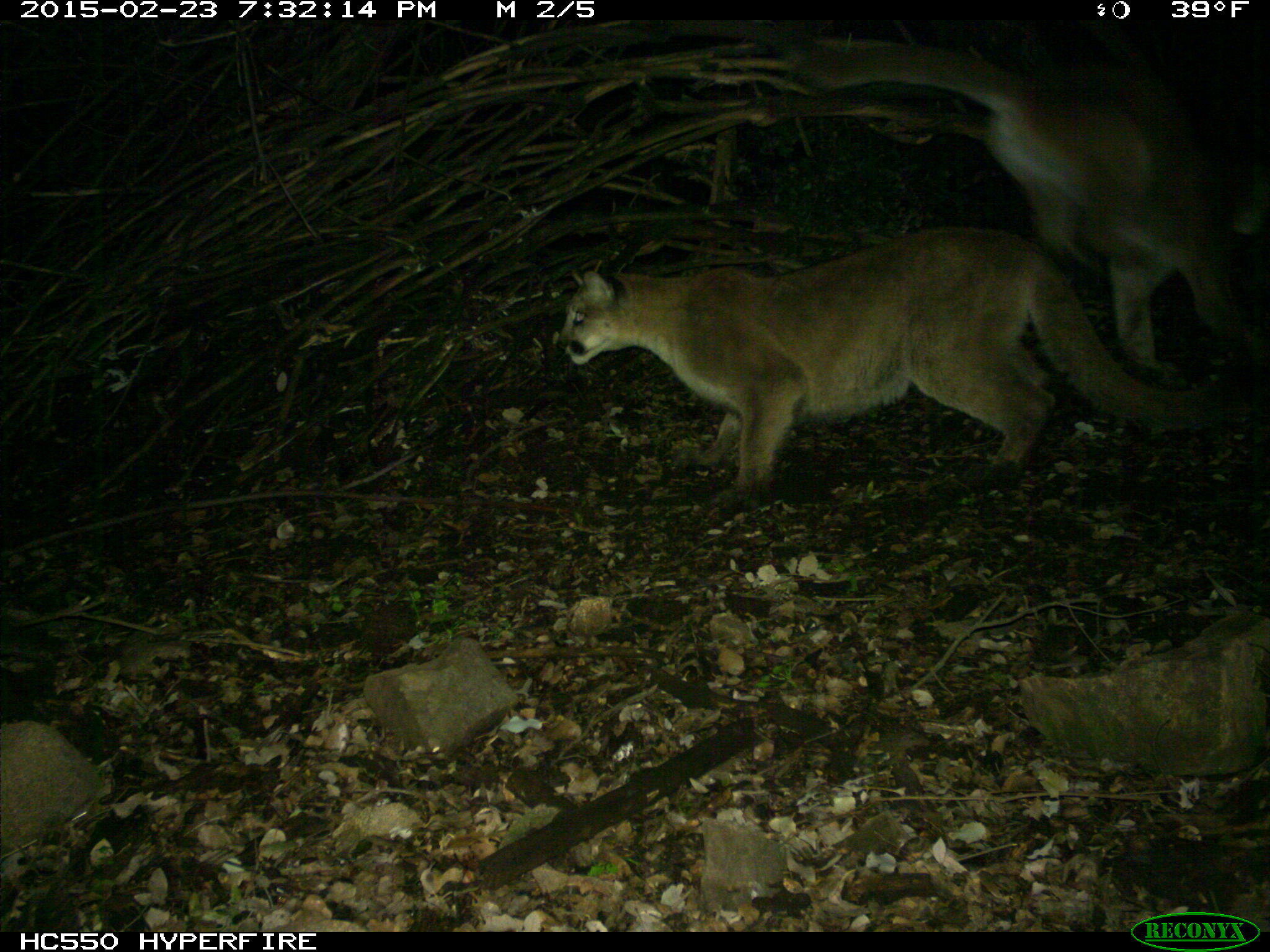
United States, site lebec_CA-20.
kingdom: Animalia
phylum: Chordata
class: Mammalia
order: Carnivora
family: Felidae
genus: Puma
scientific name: Puma concolor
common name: mountain lion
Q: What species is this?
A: Puma concolor (mountain lion).